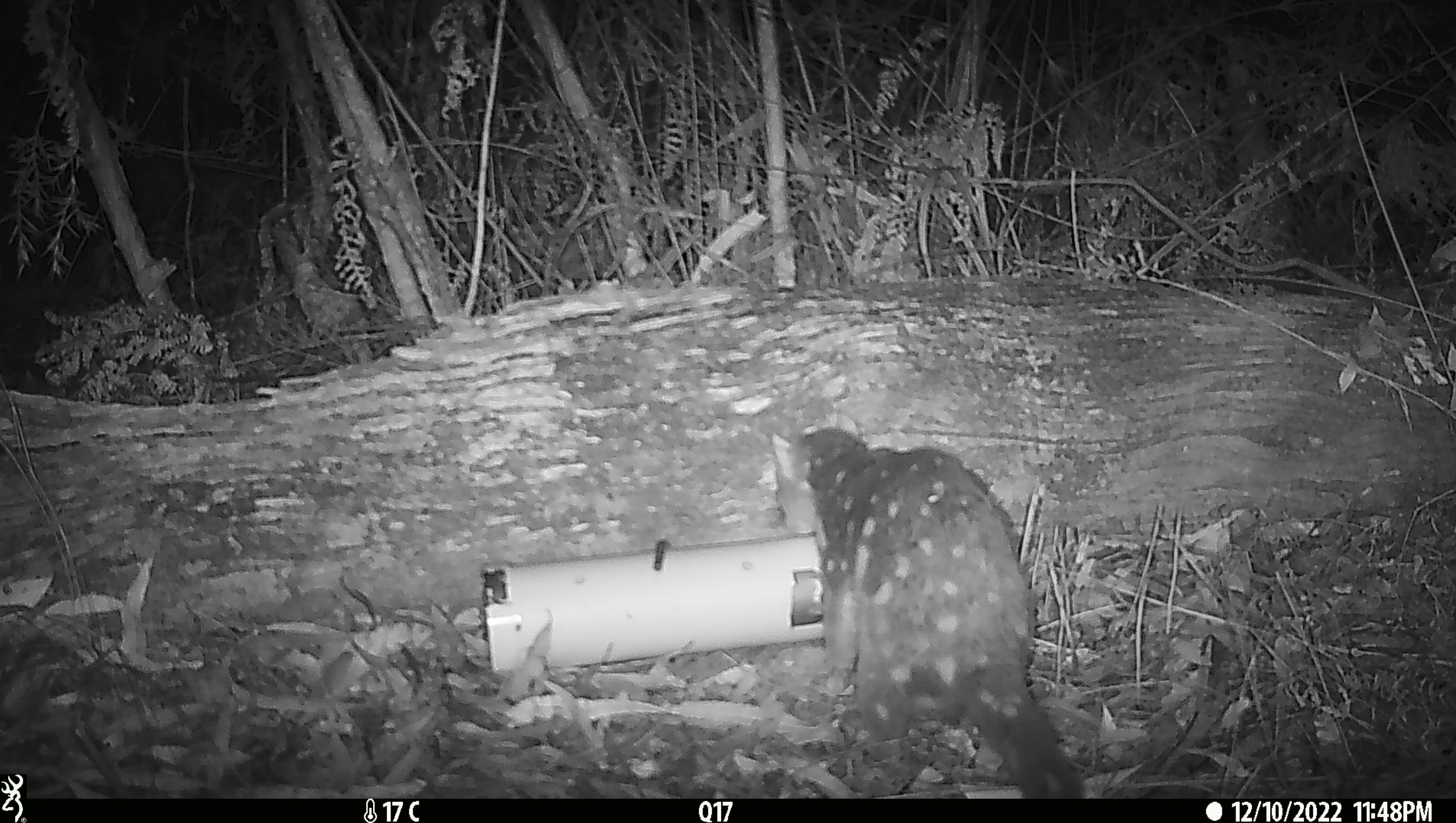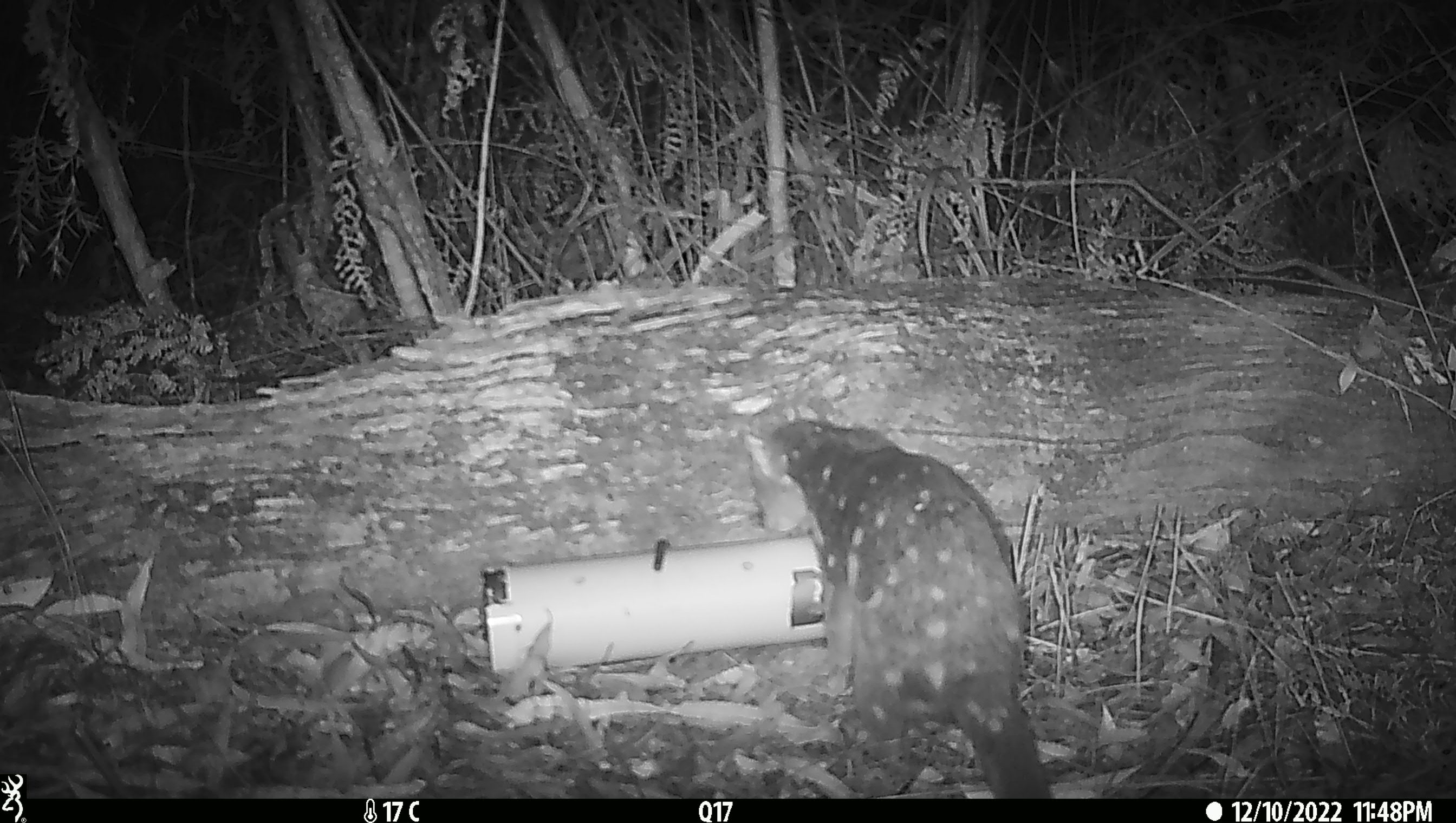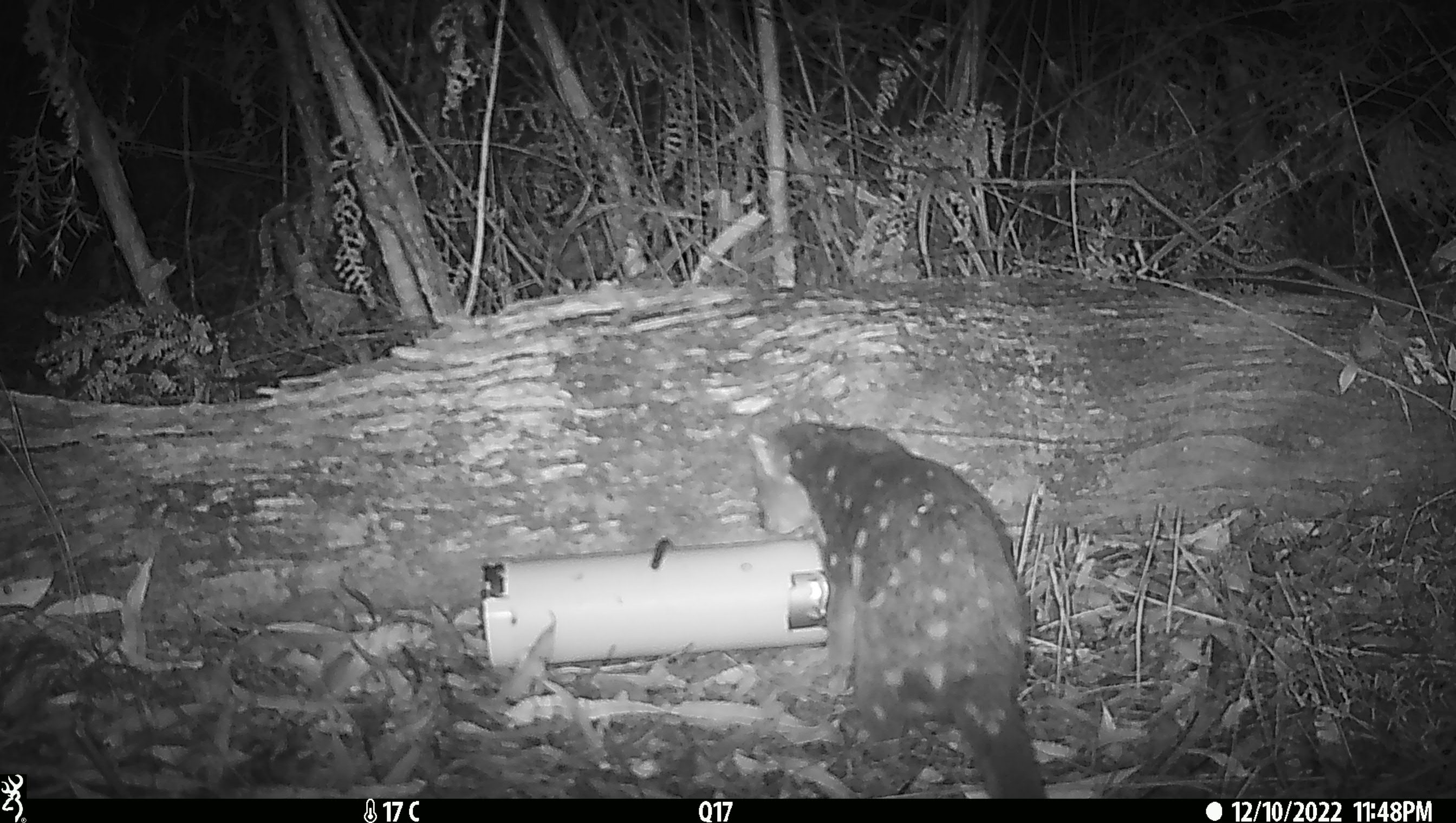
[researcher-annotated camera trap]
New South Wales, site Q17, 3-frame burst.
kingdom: Animalia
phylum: Chordata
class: Mammalia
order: Dasyuromorphia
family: Dasyuridae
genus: Dasyurus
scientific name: Dasyurus maculatus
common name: spotted-tailed quoll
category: quoll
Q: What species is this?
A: Quoll (spotted-tailed quoll) (Dasyurus maculatus).